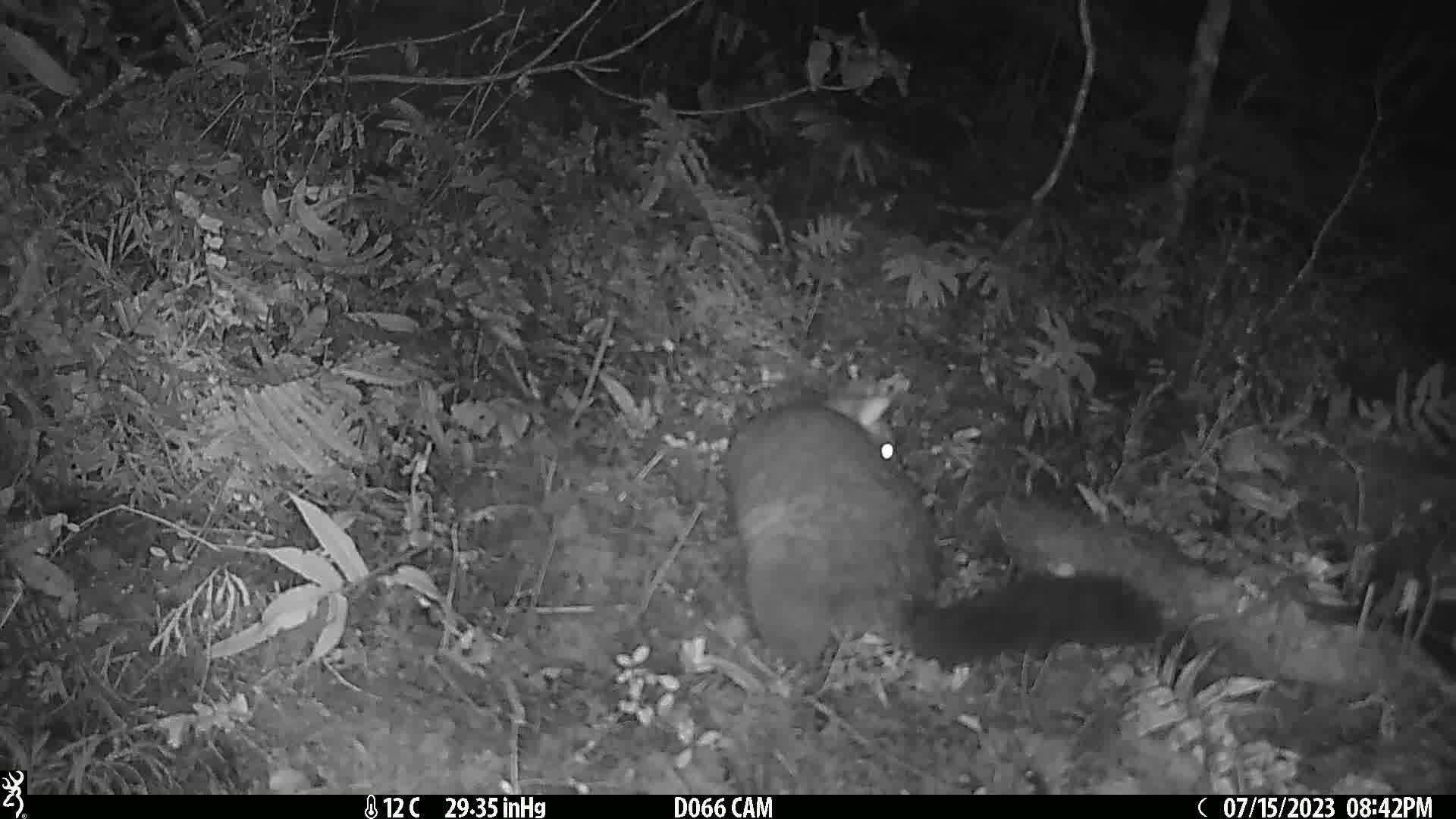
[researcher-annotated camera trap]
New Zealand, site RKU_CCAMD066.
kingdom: Animalia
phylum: Chordata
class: Mammalia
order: Diprotodontia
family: Phalangeridae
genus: Trichosurus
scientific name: Trichosurus vulpecula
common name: common brushtail possum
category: possum